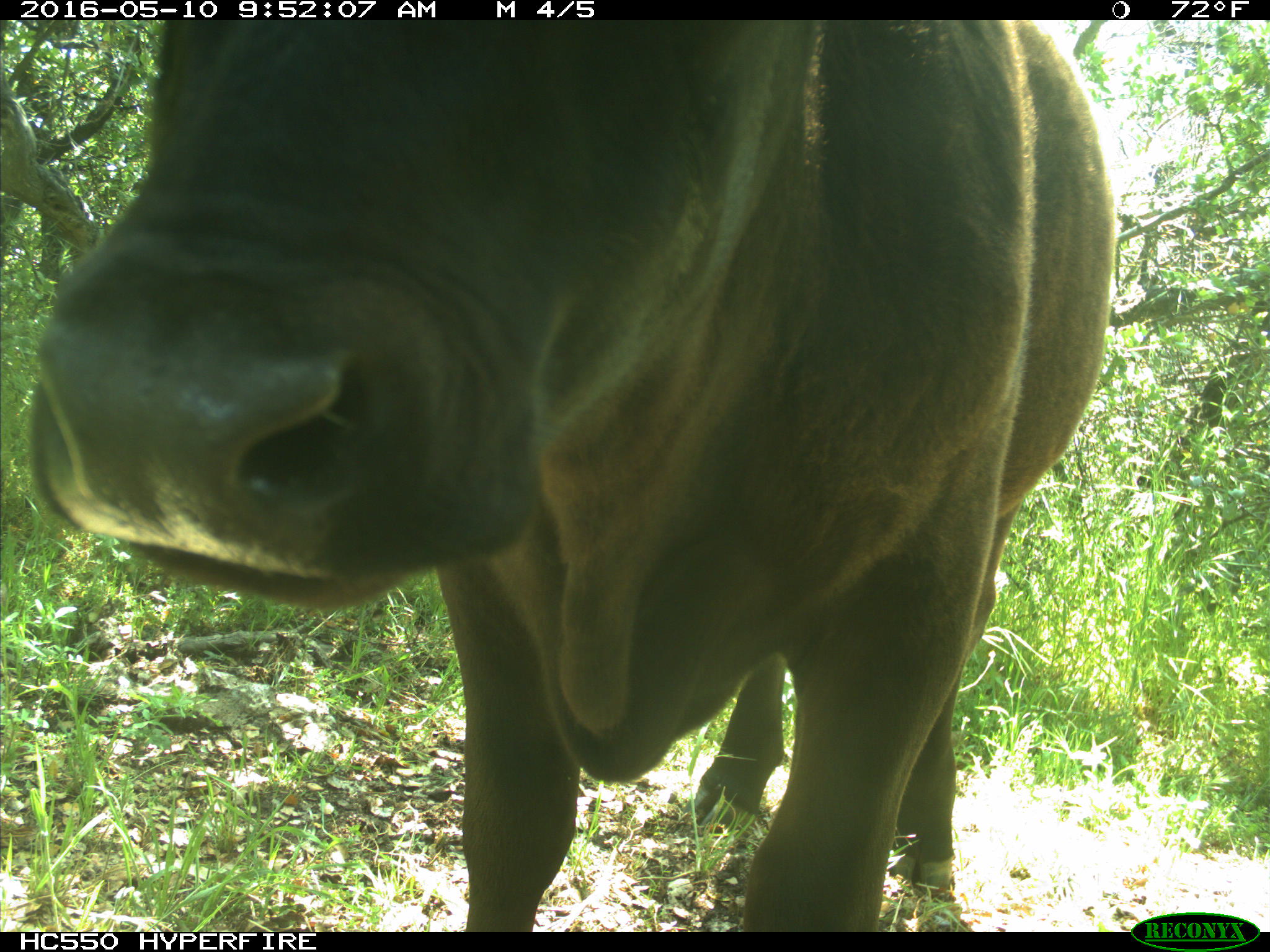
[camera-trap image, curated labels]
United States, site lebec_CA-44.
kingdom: Animalia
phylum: Chordata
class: Mammalia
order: Artiodactyla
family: Bovidae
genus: Bos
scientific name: Bos taurus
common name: domestic cow